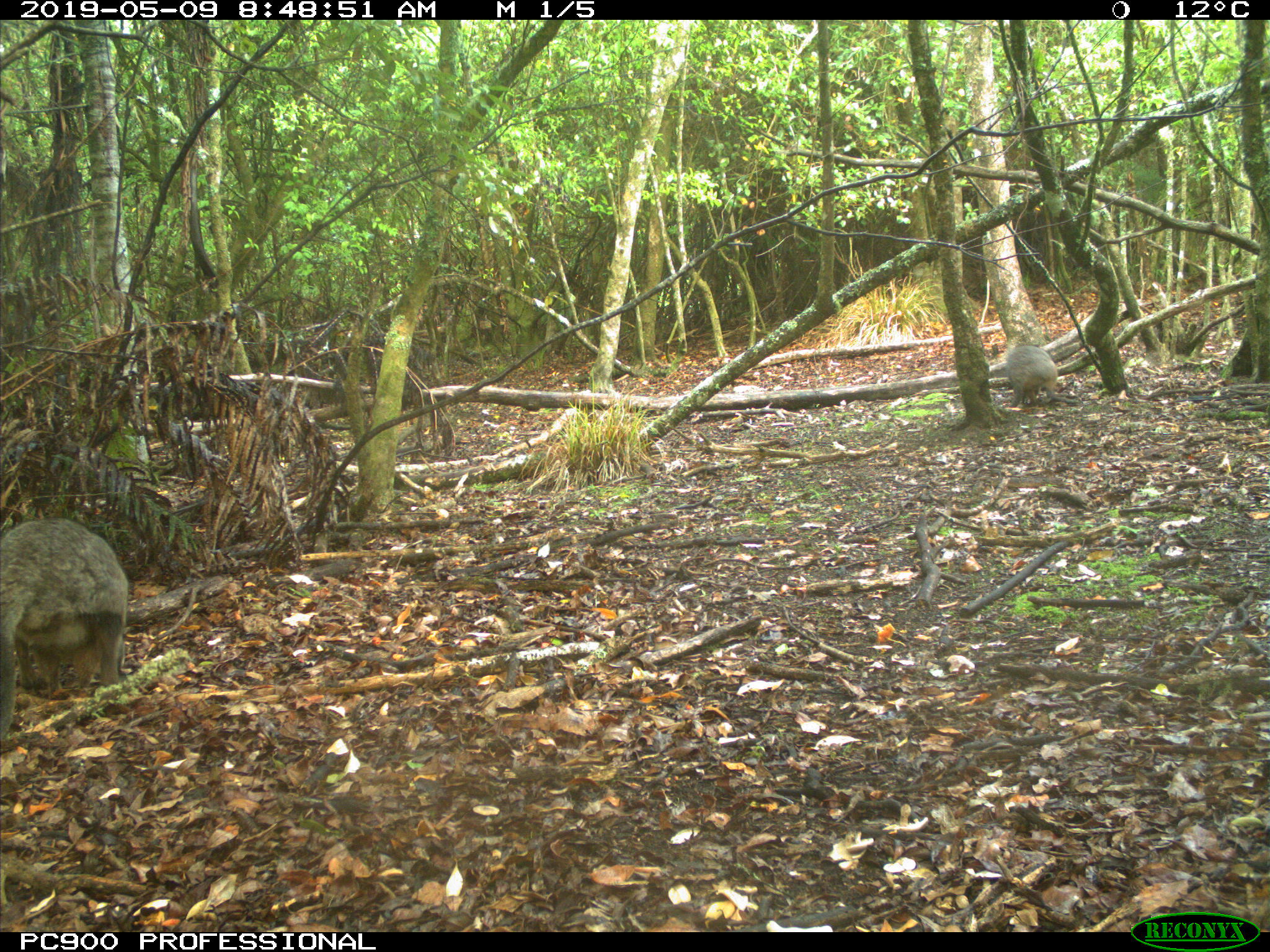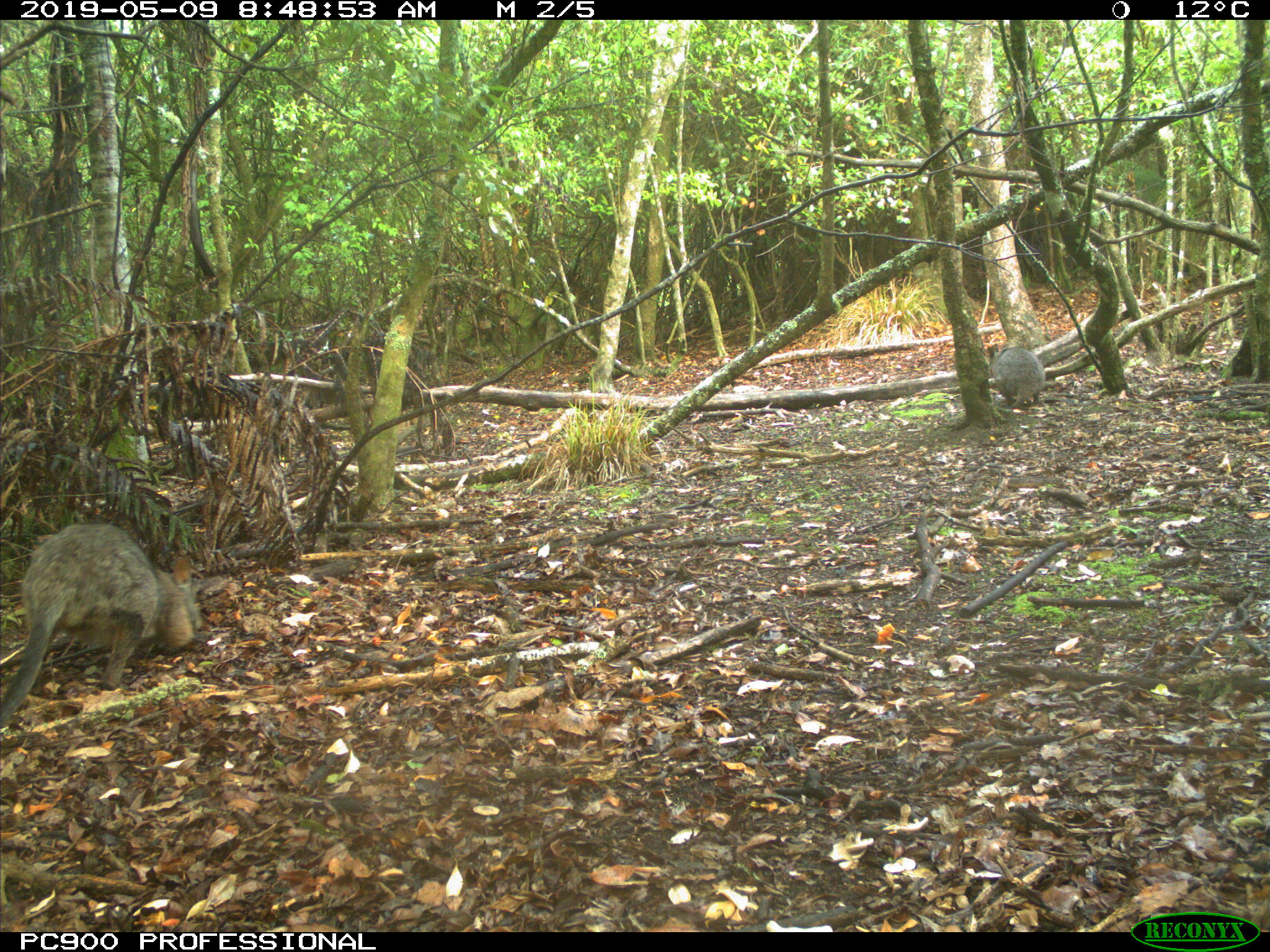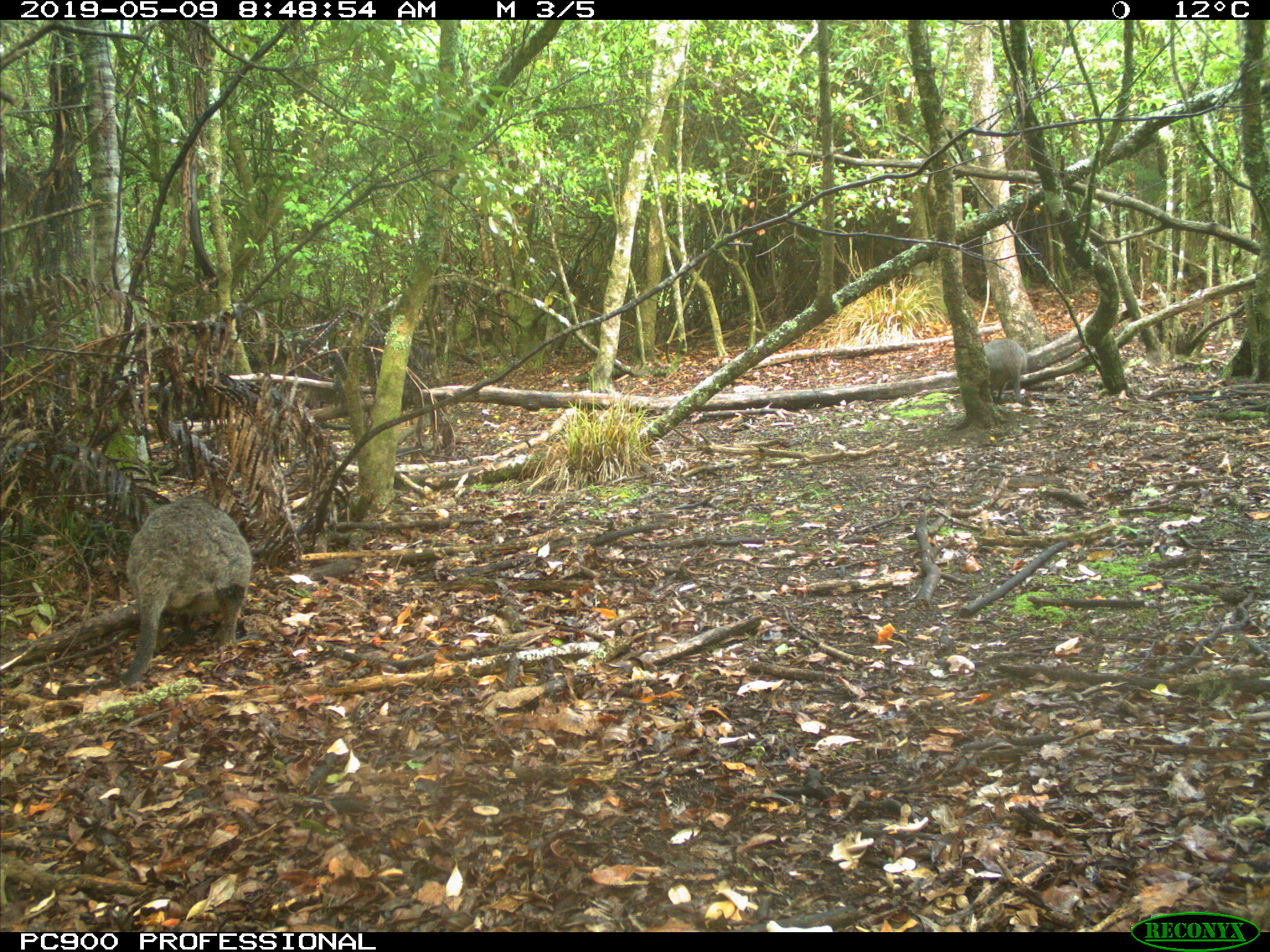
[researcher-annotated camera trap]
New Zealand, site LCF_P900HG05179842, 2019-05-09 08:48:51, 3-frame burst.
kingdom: Animalia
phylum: Chordata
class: Mammalia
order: Diprotodontia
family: Macropodidae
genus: Notamacropus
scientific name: Notamacropus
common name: wallaby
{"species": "wallaby (Notamacropus)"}